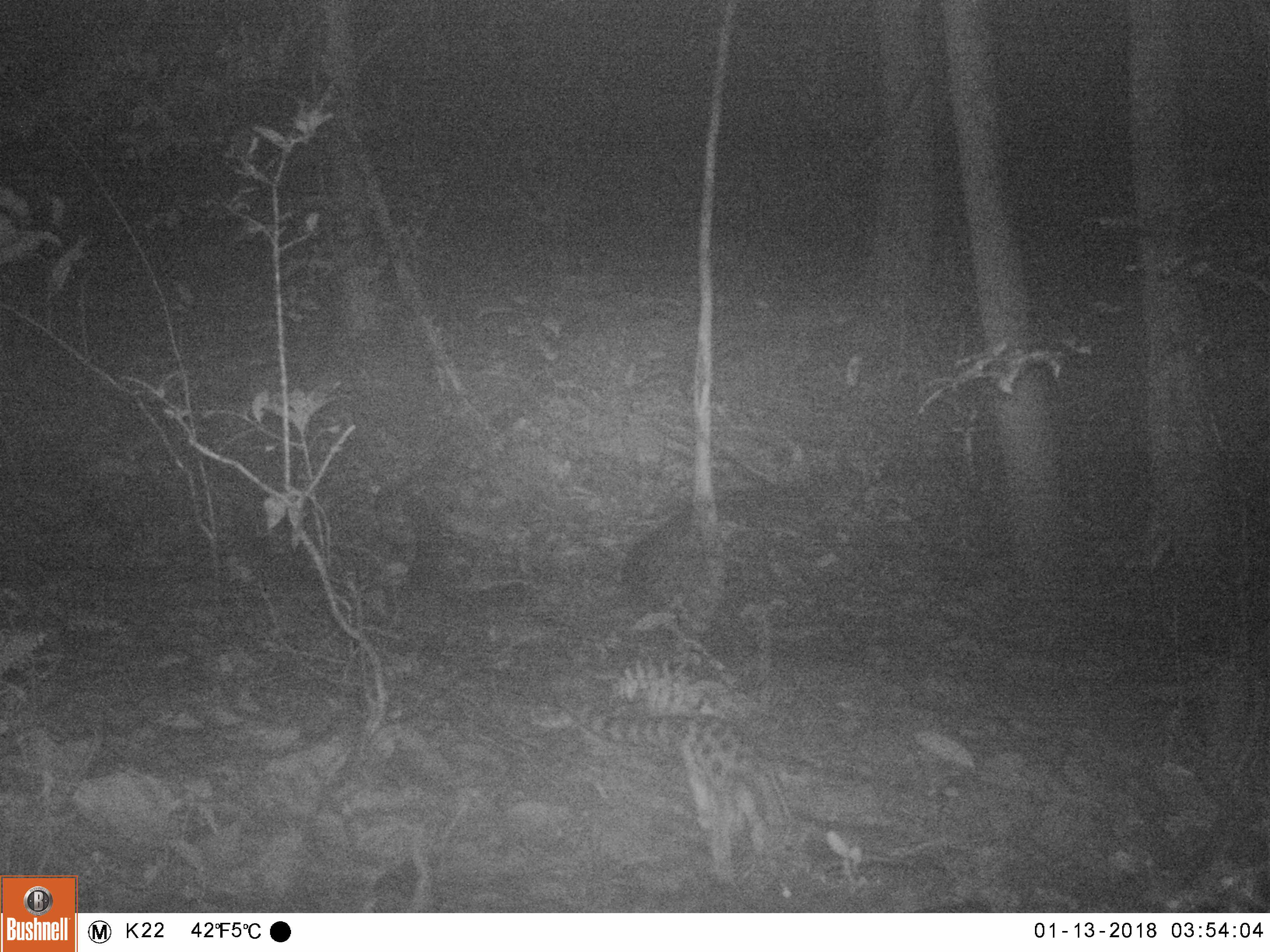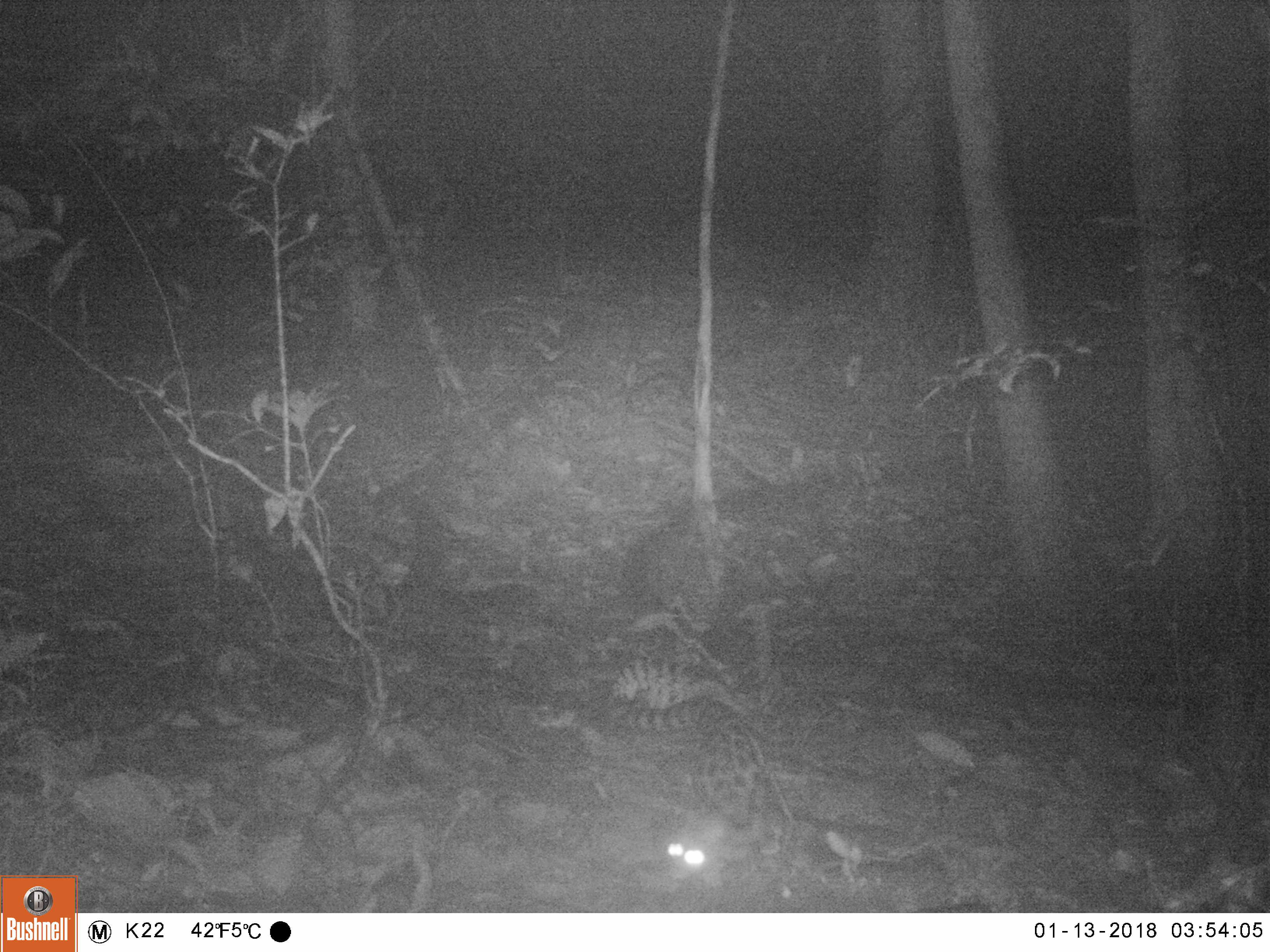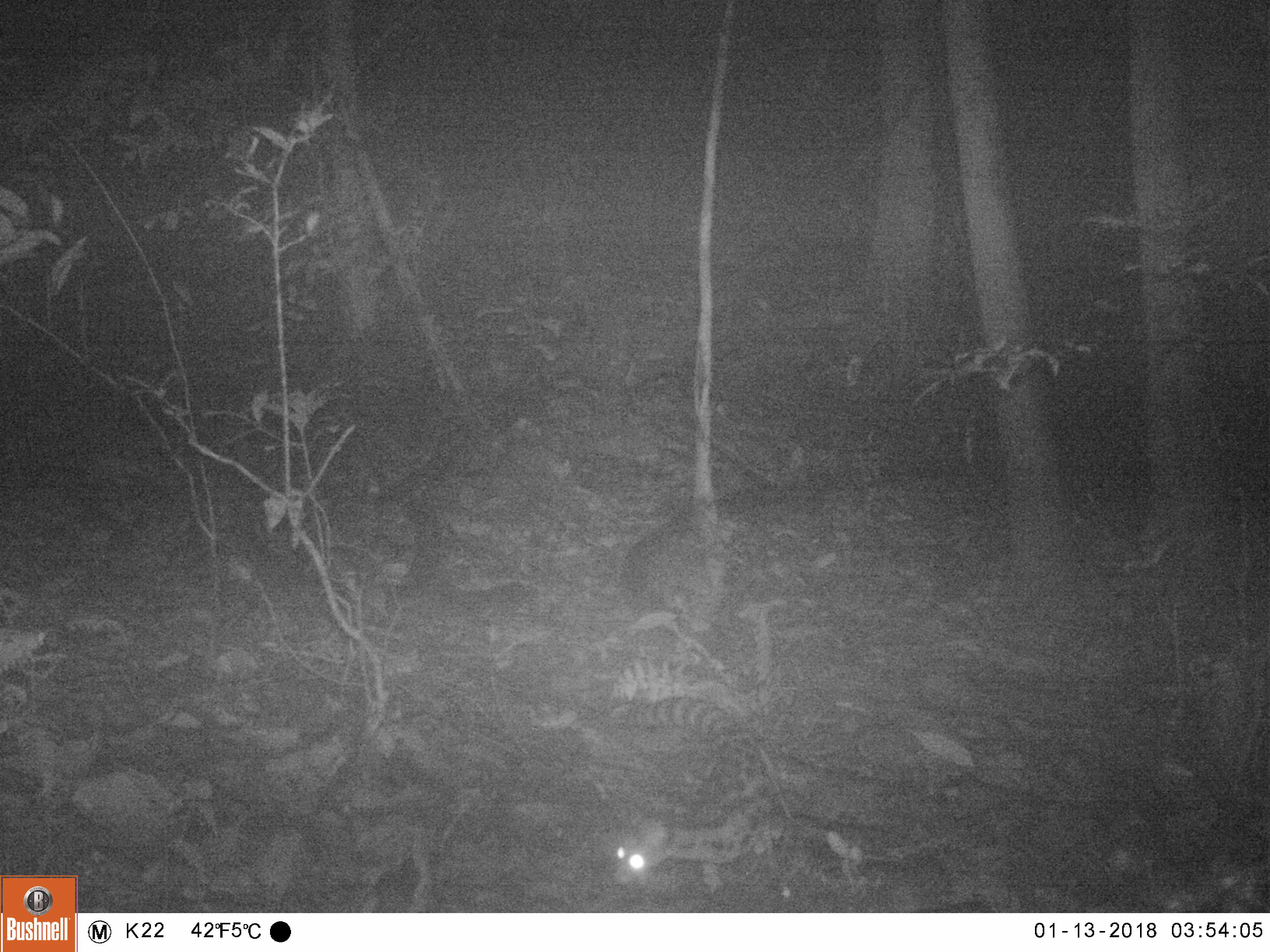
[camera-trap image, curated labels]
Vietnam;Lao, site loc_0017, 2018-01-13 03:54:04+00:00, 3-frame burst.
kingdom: Animalia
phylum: Chordata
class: Mammalia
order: Carnivora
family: Prionodontidae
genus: Prionodon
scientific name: Prionodon pardicolor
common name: spotted linsang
Spotted linsang (Prionodon pardicolor). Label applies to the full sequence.